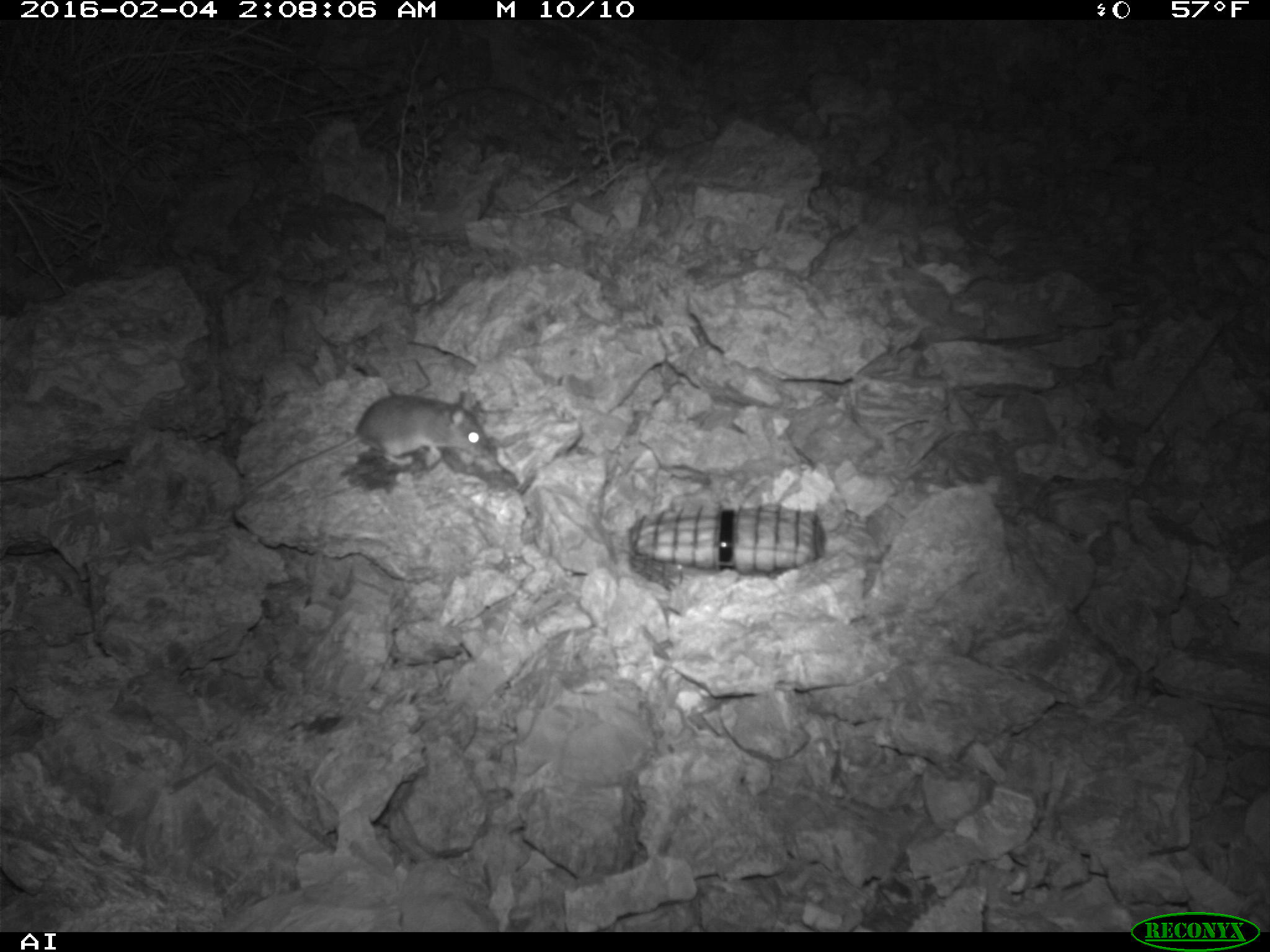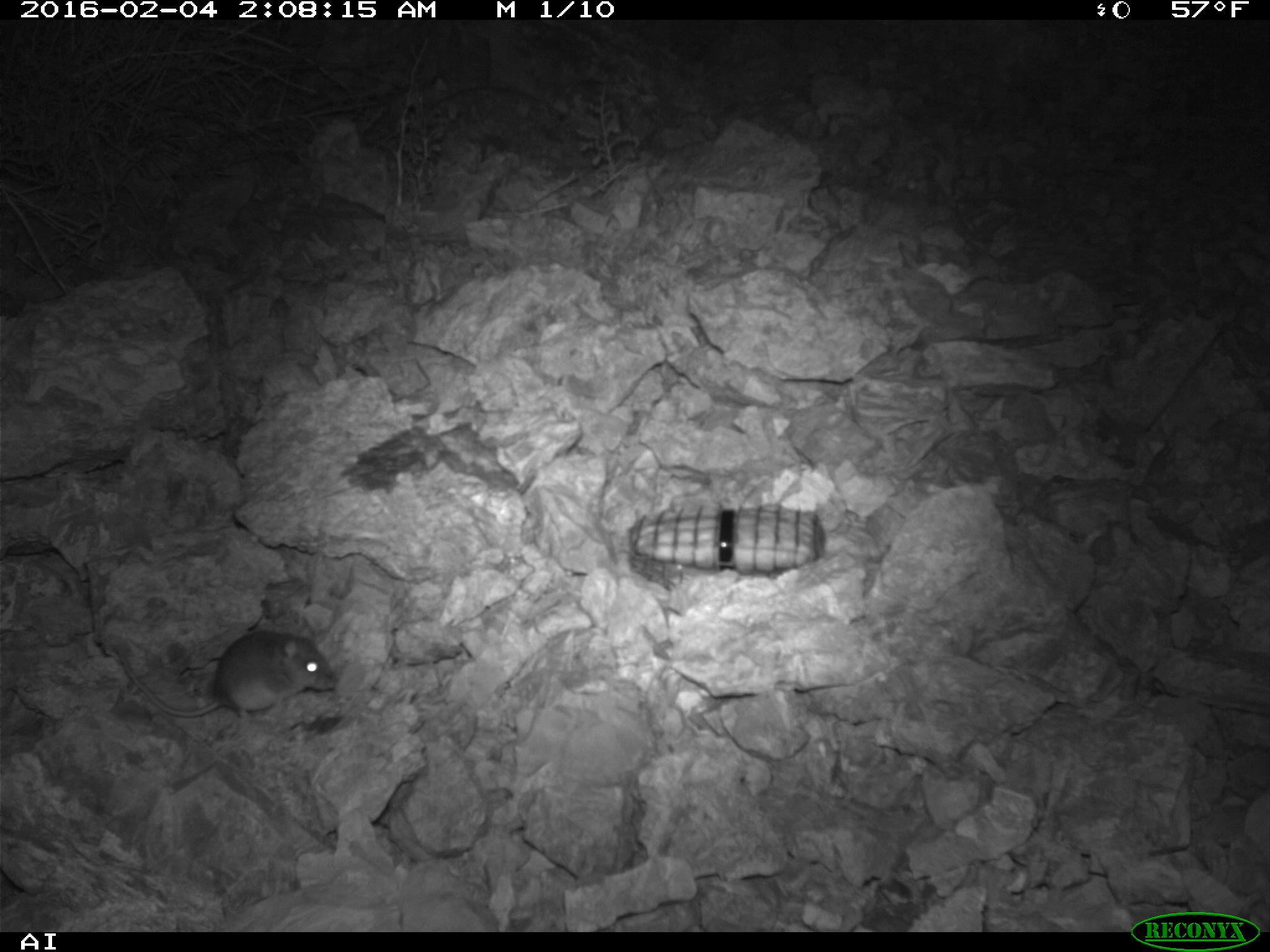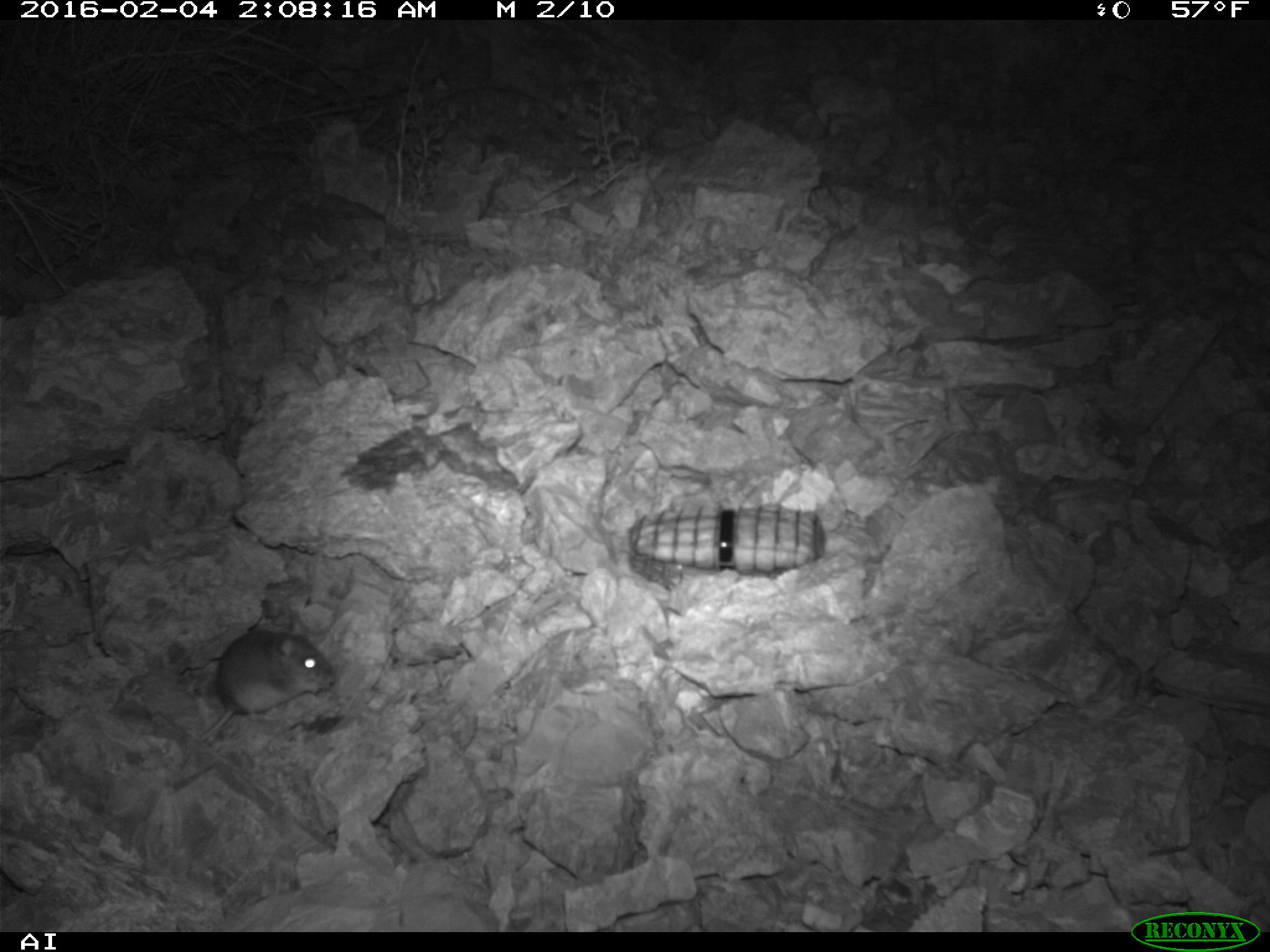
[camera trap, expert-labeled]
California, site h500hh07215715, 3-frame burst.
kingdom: Animalia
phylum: Chordata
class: Mammalia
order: Rodentia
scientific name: Rodentia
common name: rodent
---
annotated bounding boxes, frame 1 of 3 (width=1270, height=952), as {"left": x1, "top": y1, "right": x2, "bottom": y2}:
rodent: {"left": 254, "top": 392, "right": 490, "bottom": 490}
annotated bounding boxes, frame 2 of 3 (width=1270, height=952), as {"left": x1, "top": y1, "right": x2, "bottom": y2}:
rodent: {"left": 113, "top": 628, "right": 337, "bottom": 718}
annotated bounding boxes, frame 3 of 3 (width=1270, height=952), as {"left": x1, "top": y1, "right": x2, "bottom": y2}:
rodent: {"left": 199, "top": 619, "right": 332, "bottom": 741}